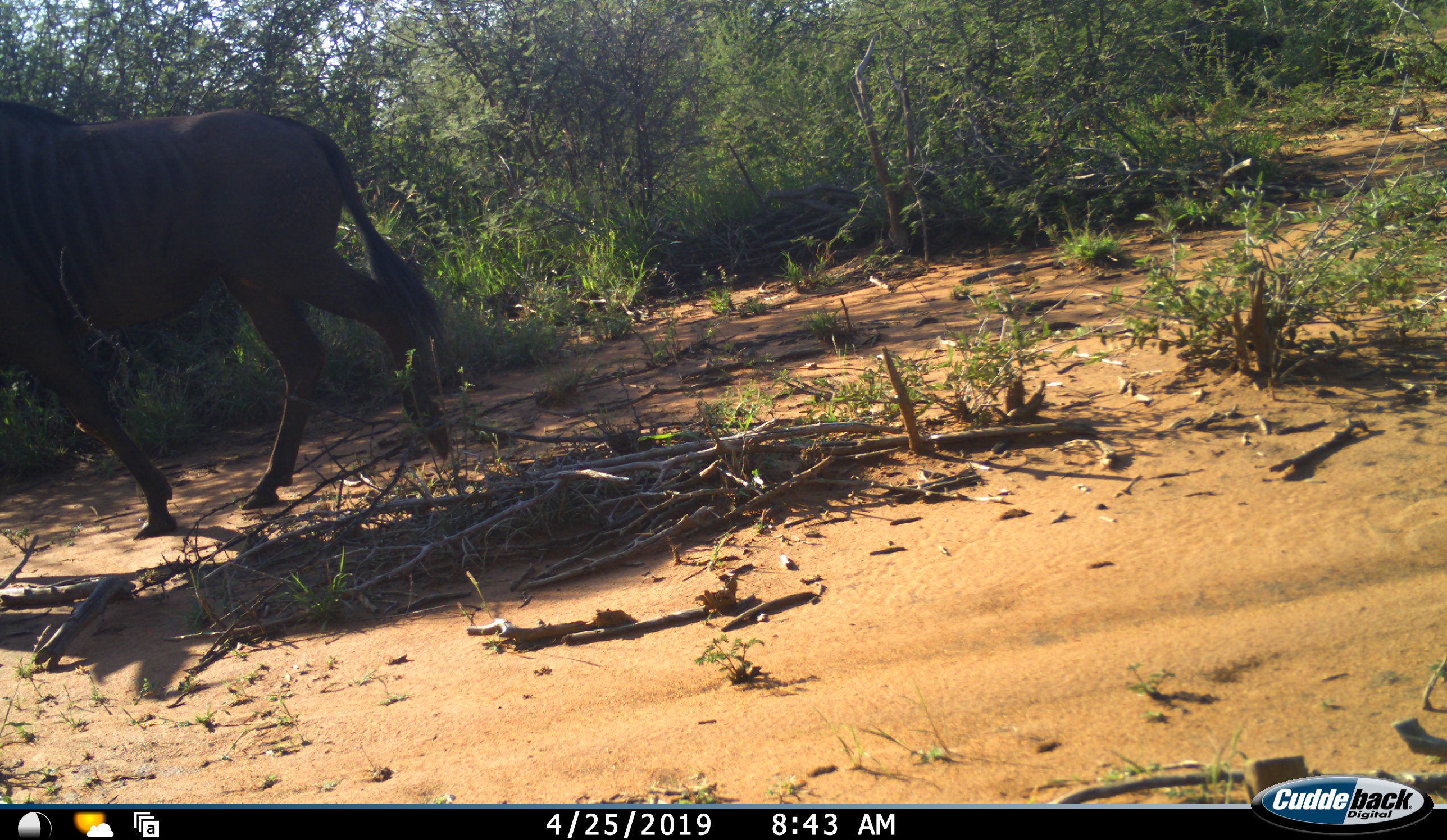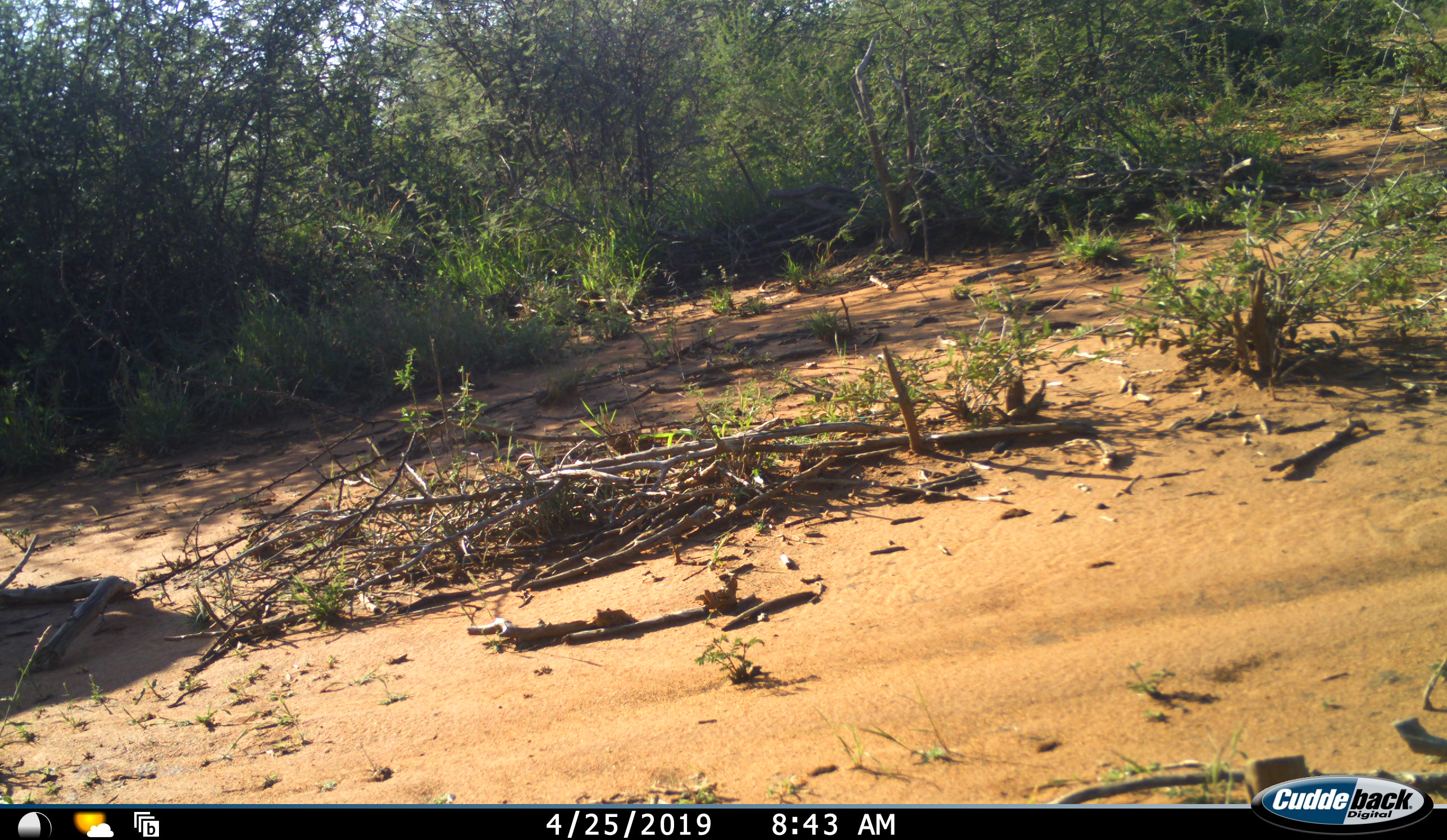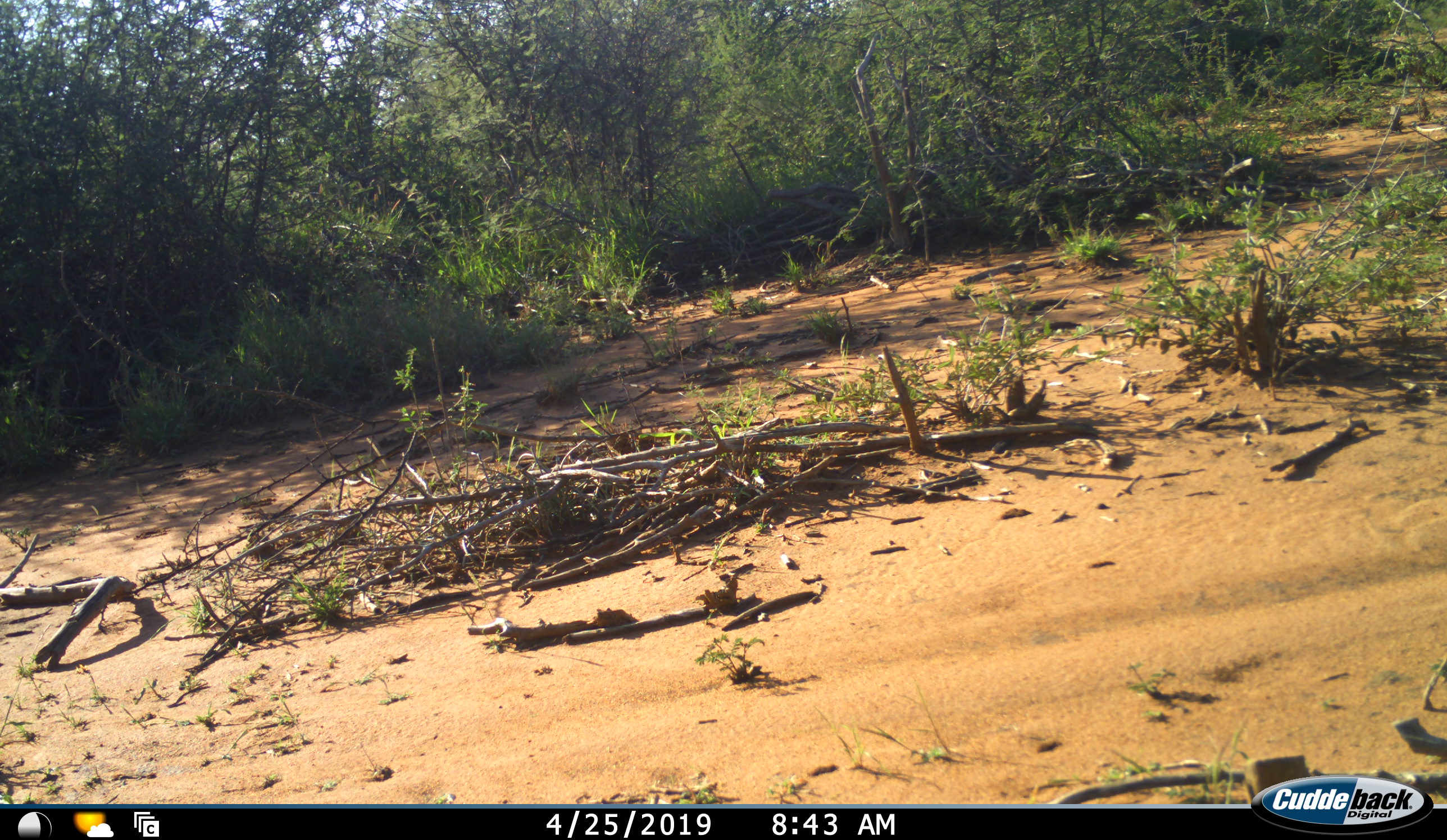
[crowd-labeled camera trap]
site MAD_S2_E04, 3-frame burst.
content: unidentified animal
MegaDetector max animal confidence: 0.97